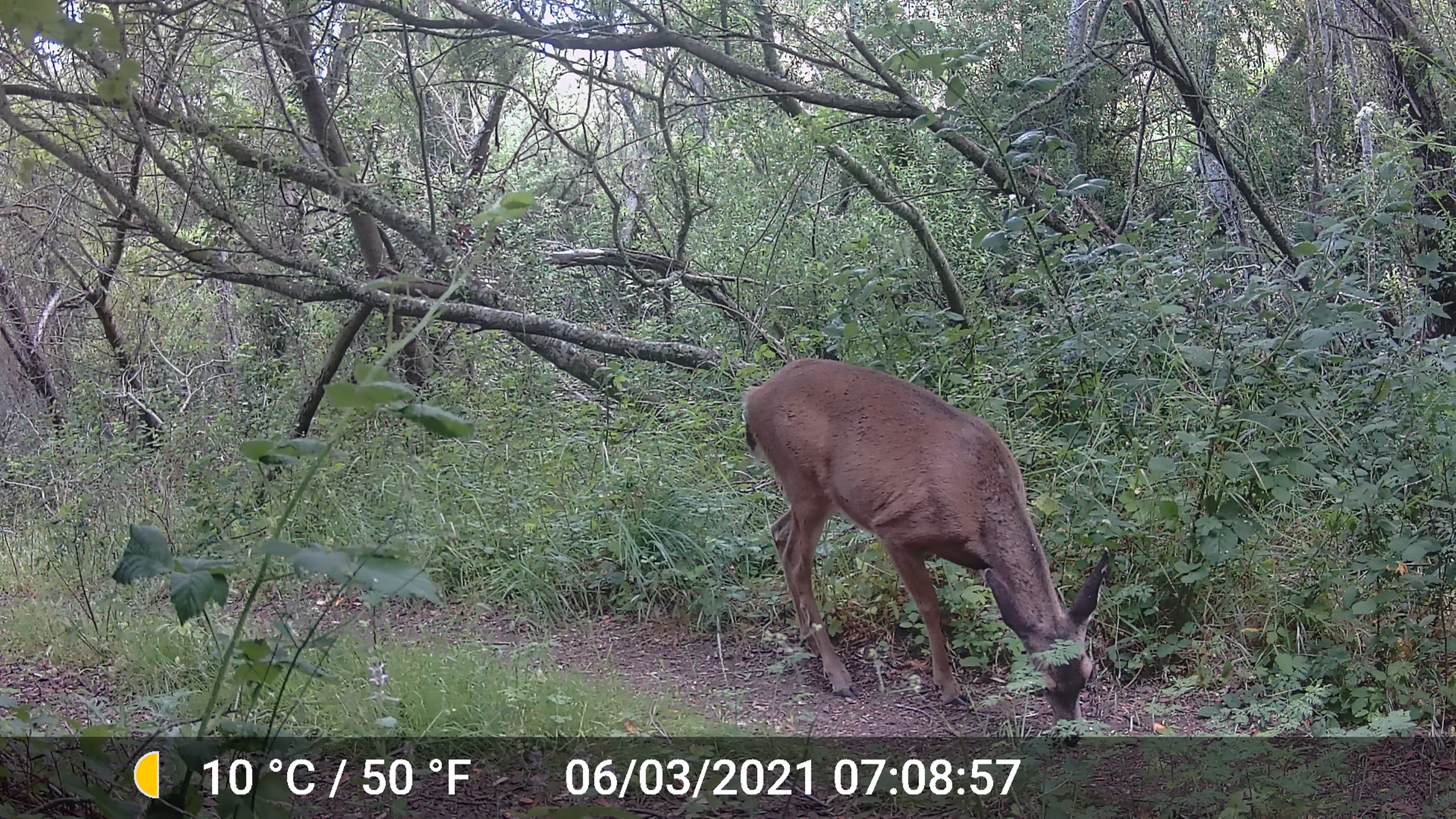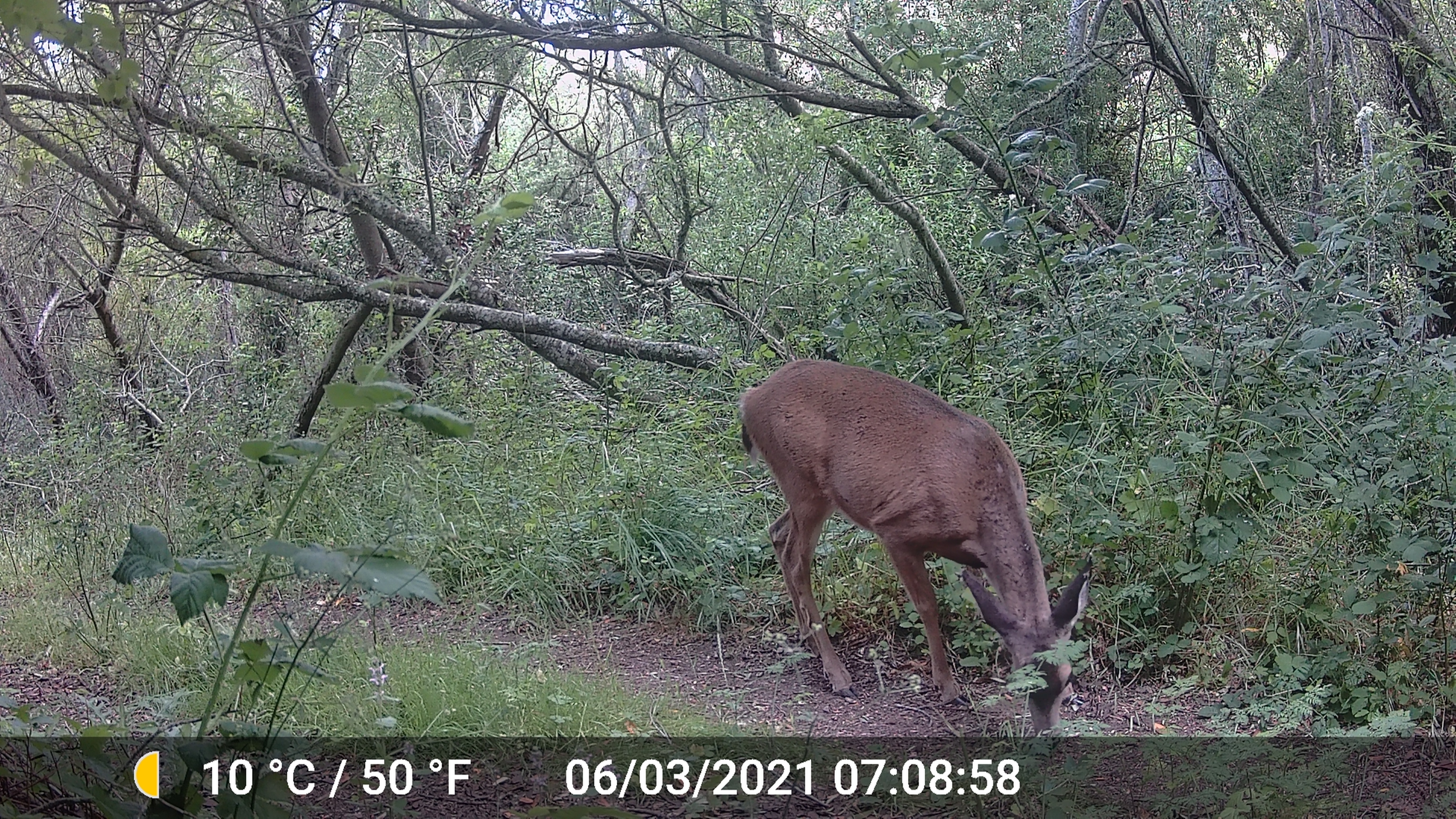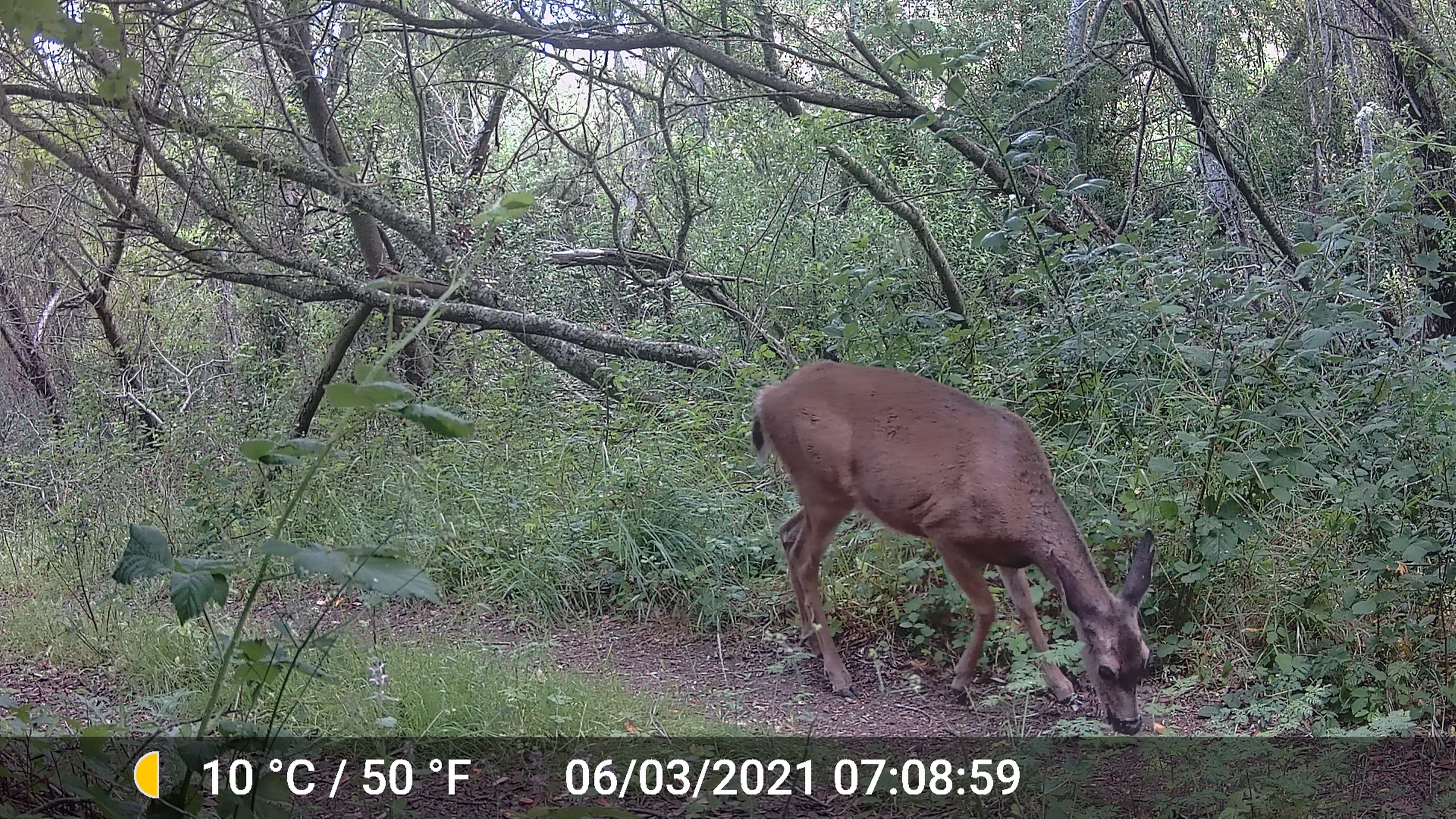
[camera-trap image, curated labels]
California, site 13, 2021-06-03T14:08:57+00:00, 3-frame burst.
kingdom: Animalia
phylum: Chordata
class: Mammalia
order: Artiodactyla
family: Cervidae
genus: Odocoileus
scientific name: Odocoileus hemionus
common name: mule deer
Mule deer (Odocoileus hemionus).